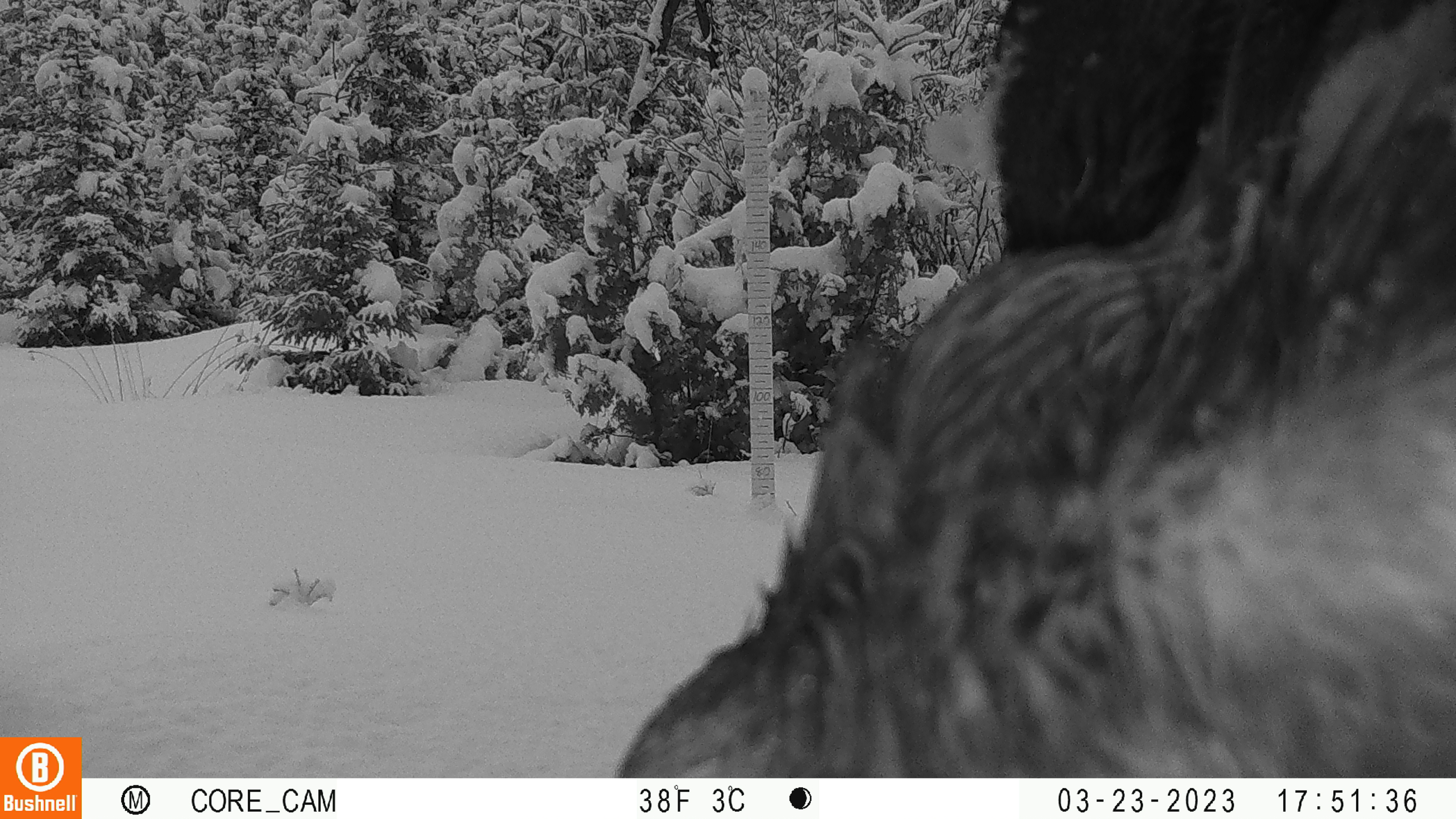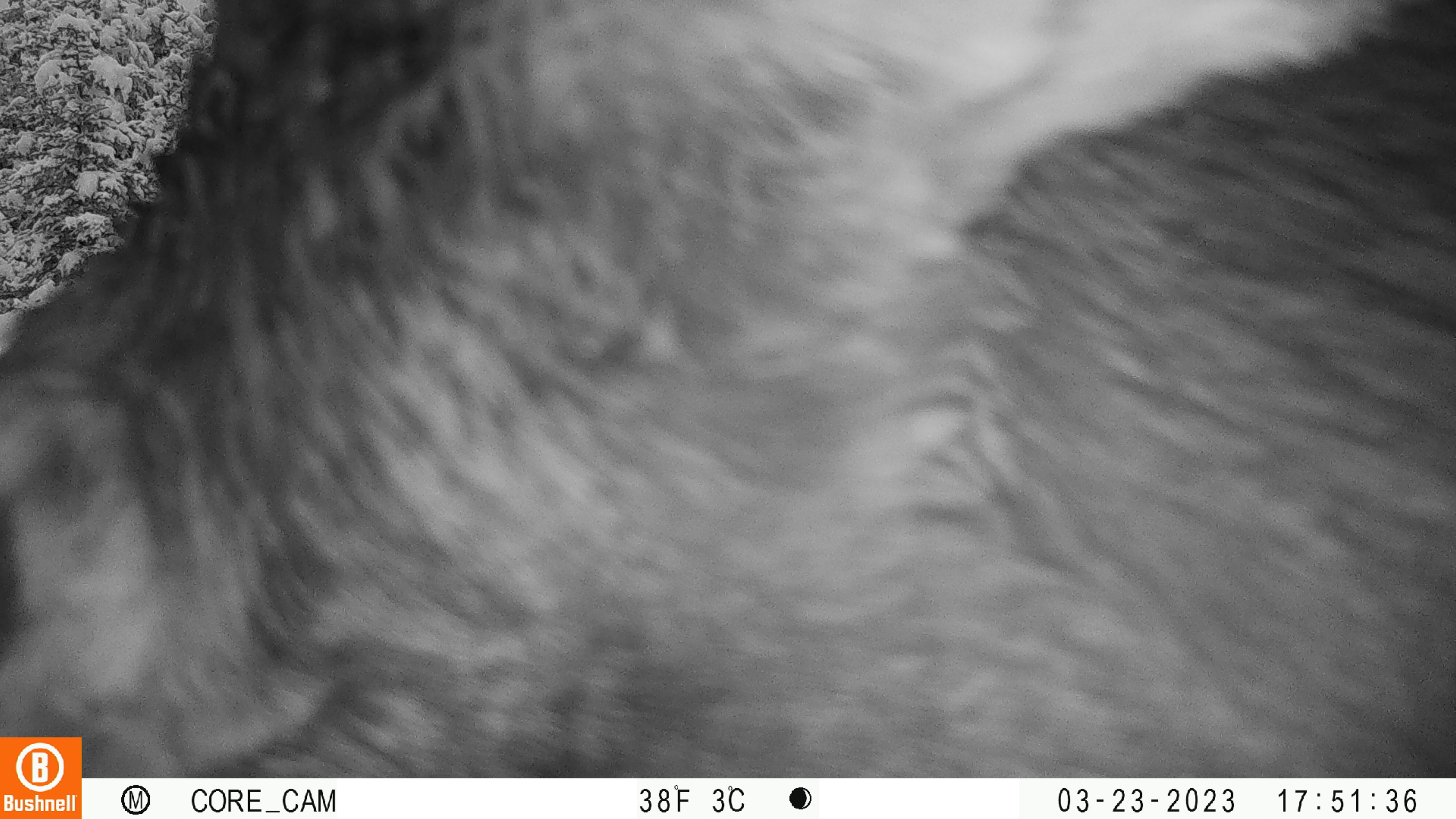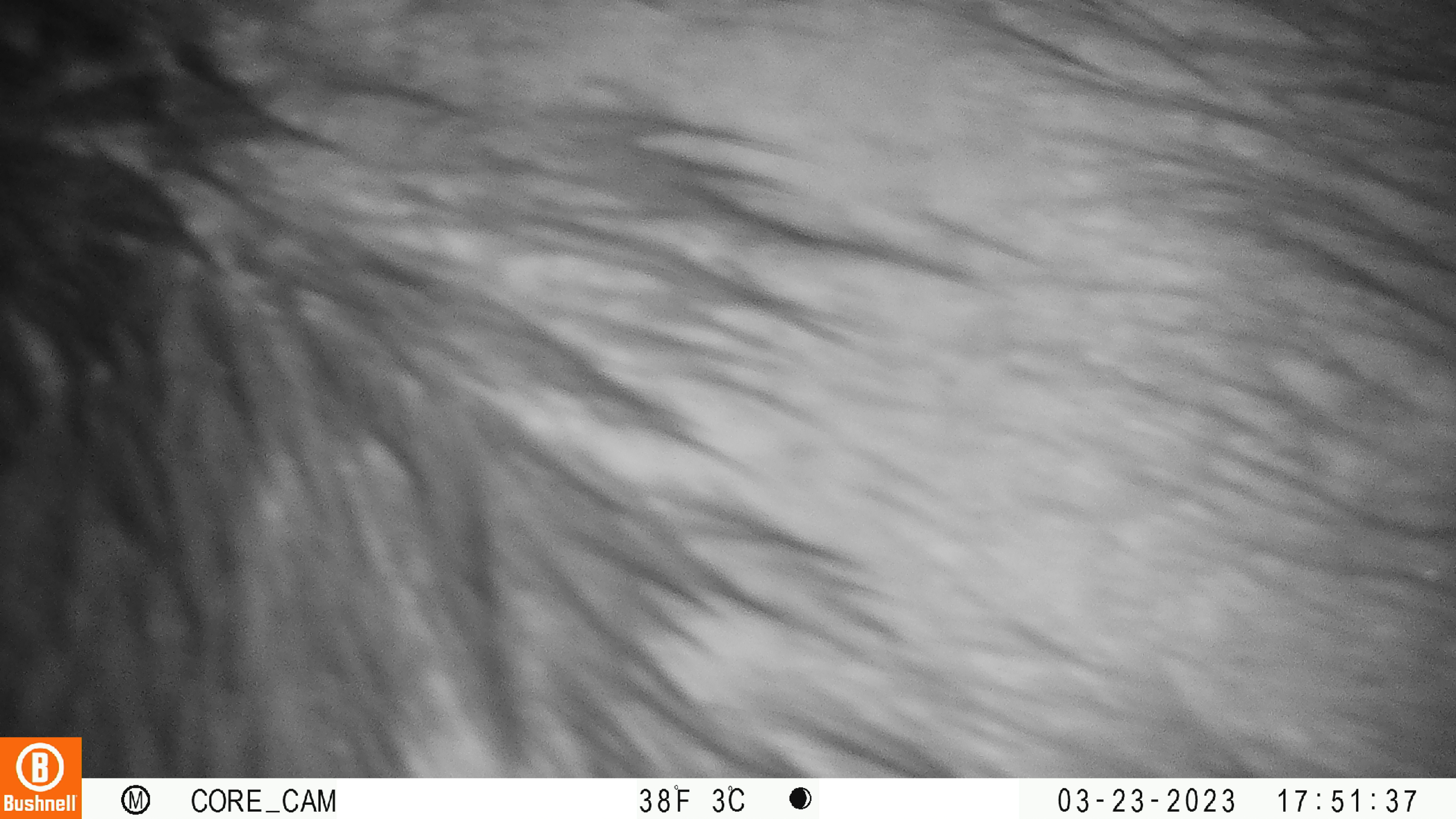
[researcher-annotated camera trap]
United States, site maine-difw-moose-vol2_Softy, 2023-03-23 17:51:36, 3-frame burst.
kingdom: Animalia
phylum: Chordata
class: Mammalia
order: Artiodactyla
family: Cervidae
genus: Alces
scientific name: Alces alces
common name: moose